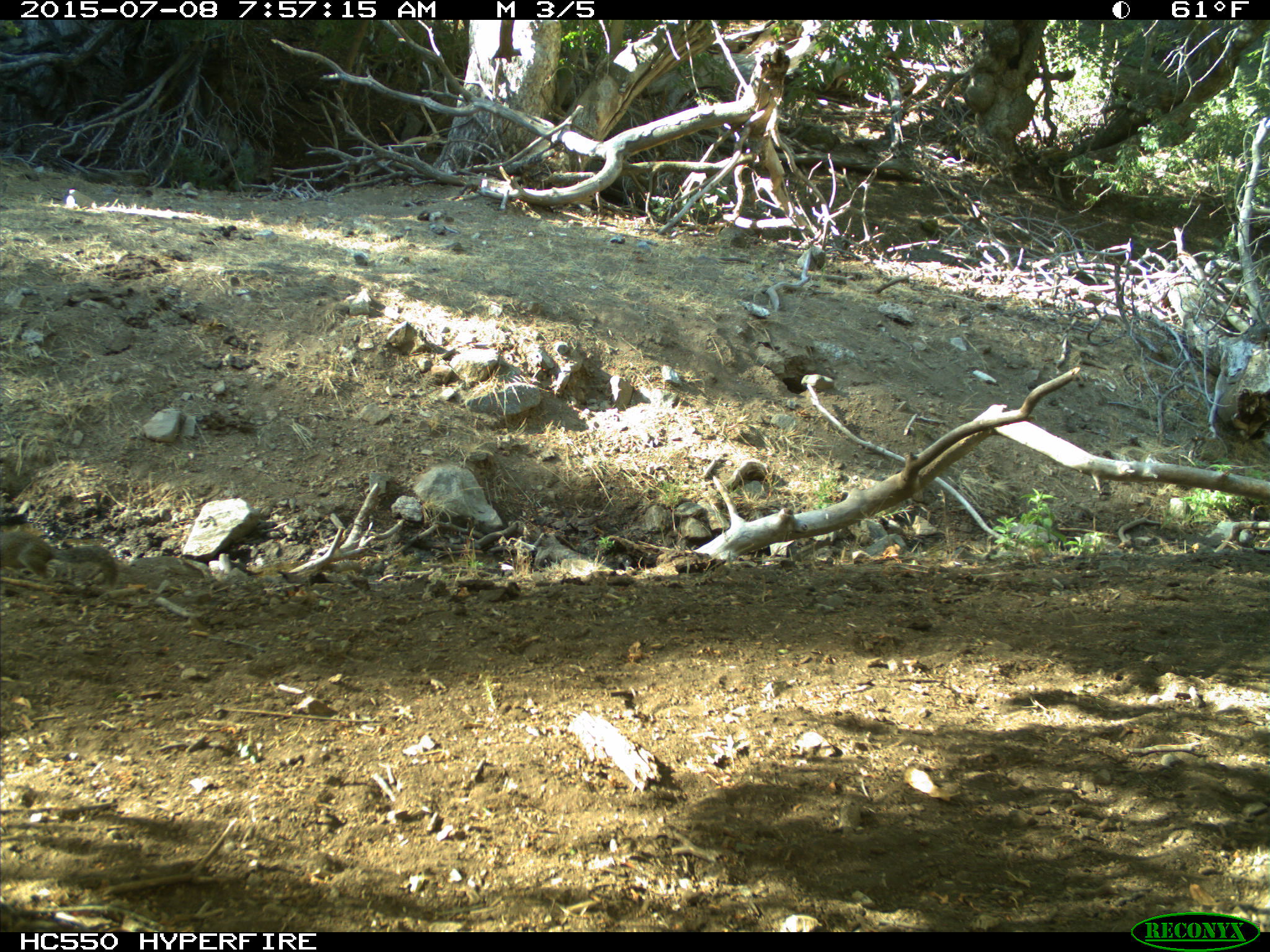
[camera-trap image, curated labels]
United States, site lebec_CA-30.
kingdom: Animalia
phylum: Chordata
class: Mammalia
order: Rodentia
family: Sciuridae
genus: Otospermophilus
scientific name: Otospermophilus beecheyi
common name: california ground squirrel